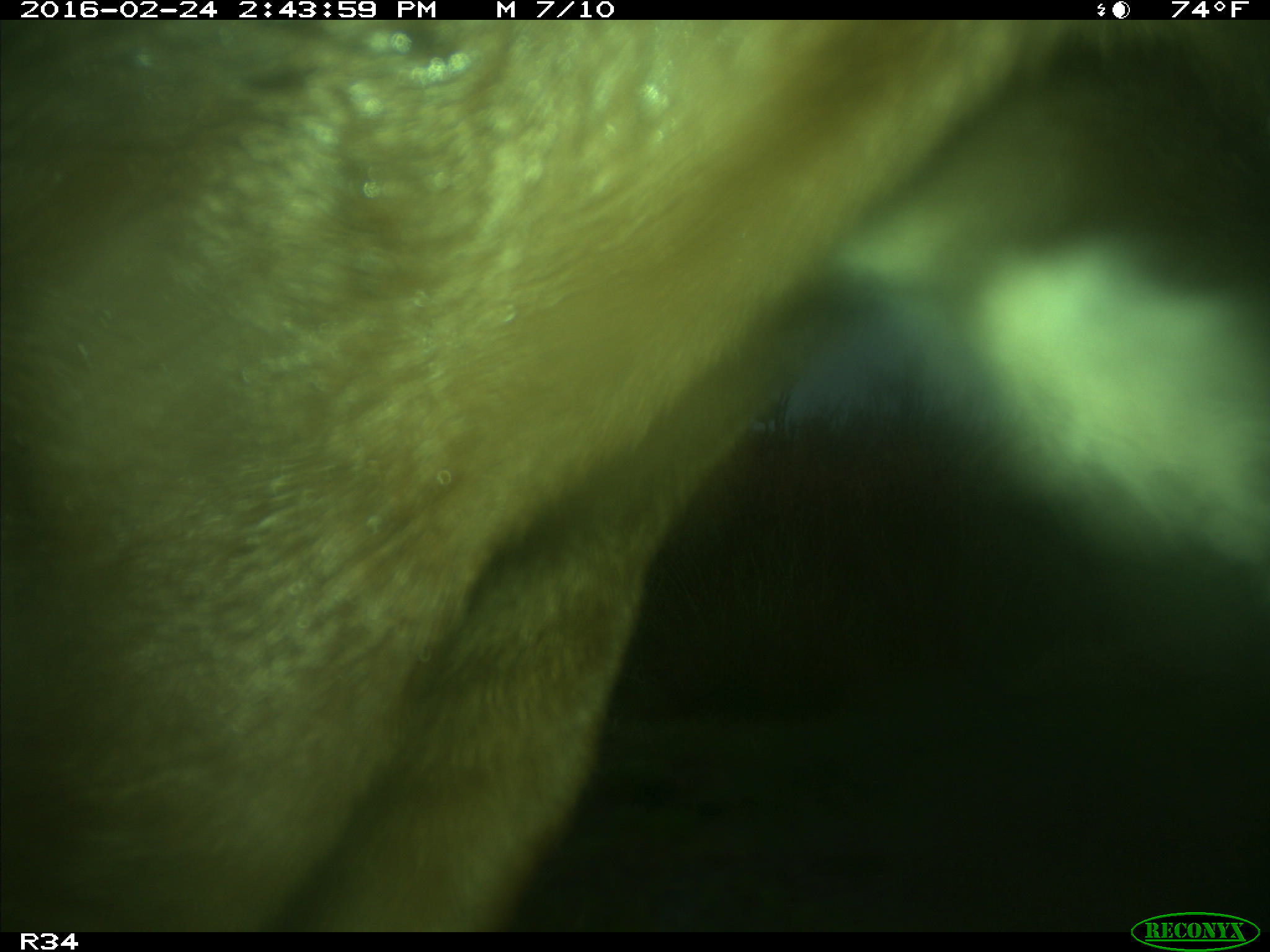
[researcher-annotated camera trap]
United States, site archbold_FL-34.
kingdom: Animalia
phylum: Chordata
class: Mammalia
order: Artiodactyla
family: Bovidae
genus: Bos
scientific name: Bos taurus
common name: domestic cow